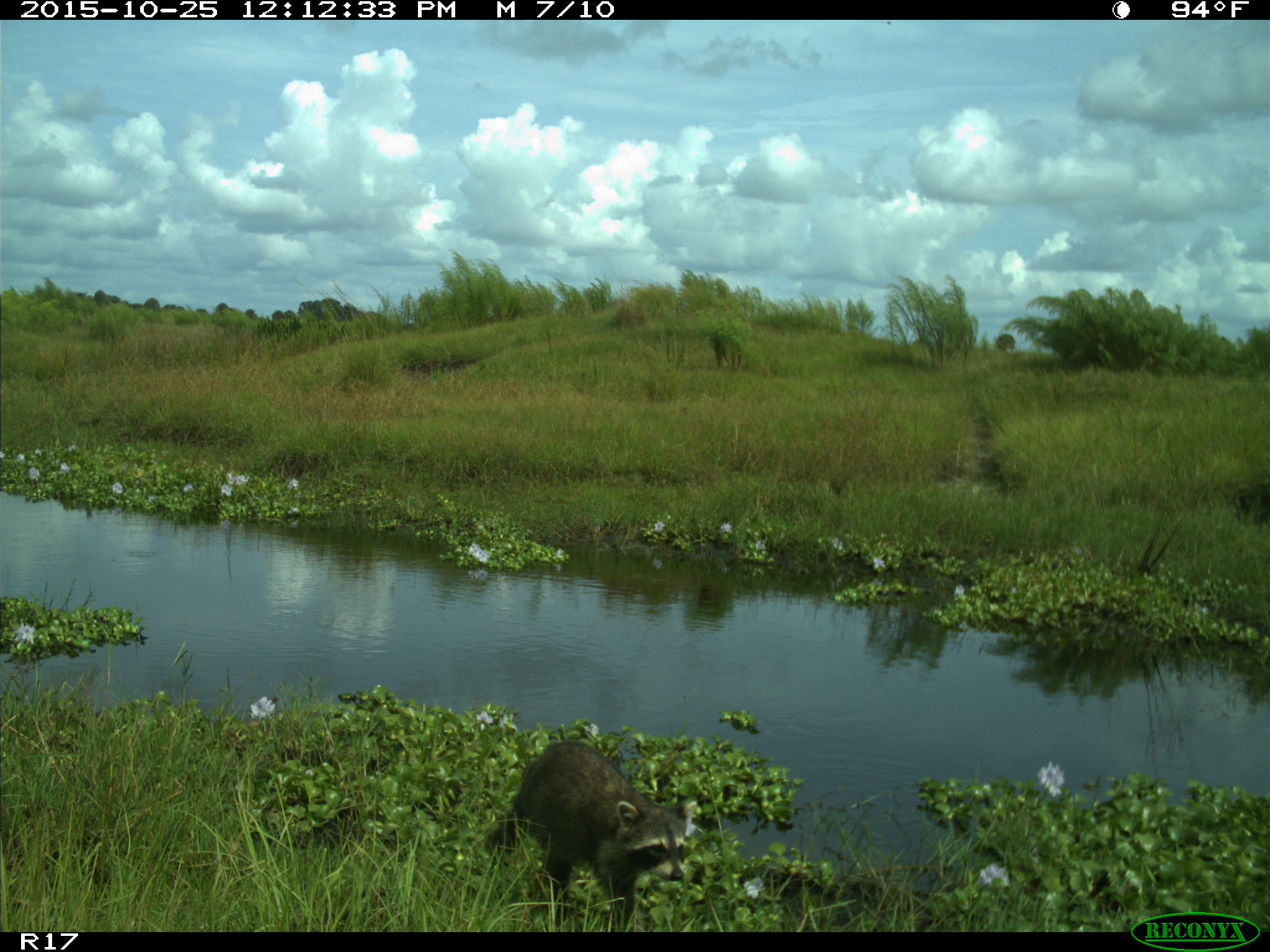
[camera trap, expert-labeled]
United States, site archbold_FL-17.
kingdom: Animalia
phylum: Chordata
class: Mammalia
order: Carnivora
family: Procyonidae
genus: Procyon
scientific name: Procyon lotor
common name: common raccoon